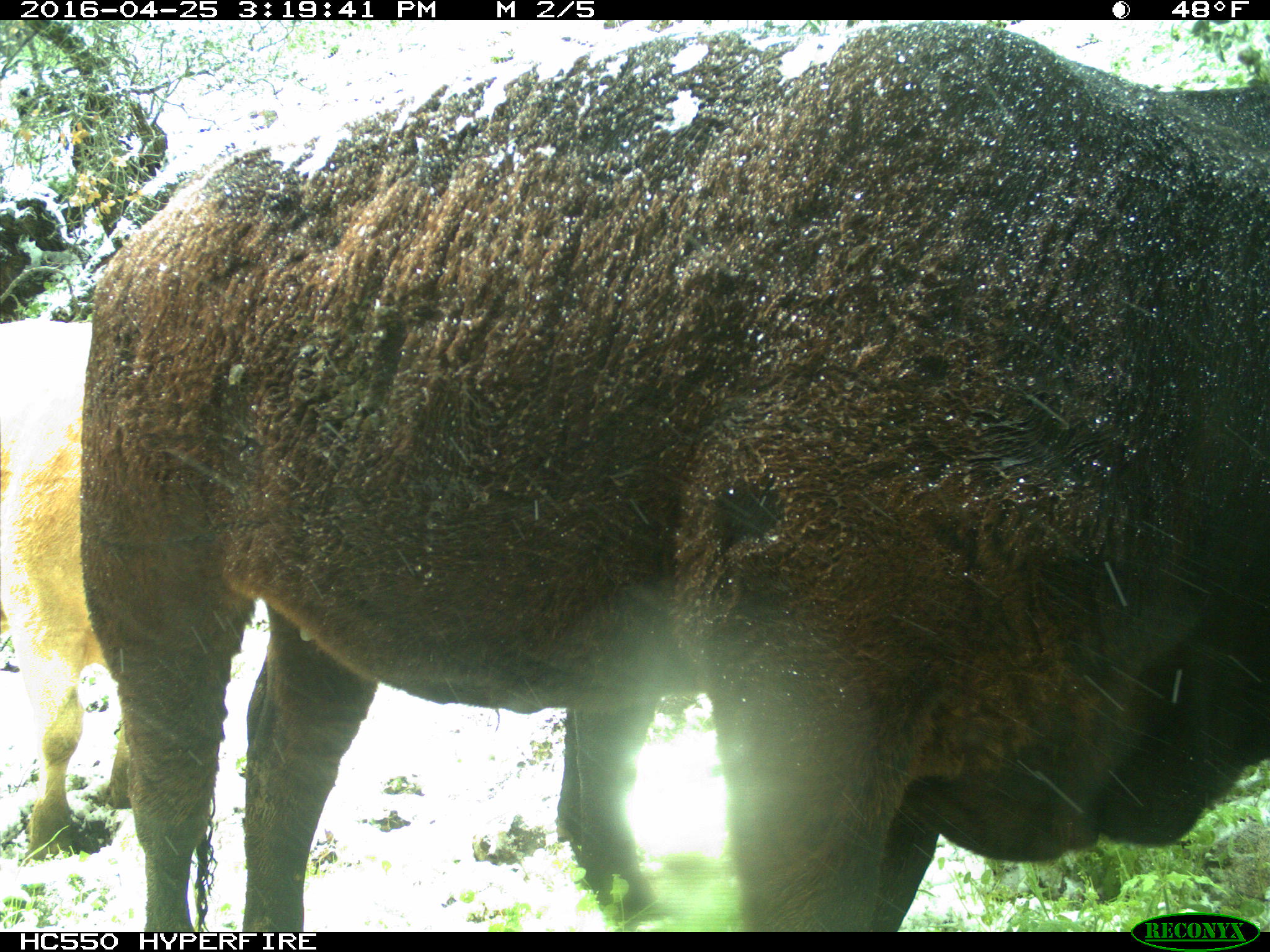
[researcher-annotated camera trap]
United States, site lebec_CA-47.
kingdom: Animalia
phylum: Chordata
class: Mammalia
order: Artiodactyla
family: Bovidae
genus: Bos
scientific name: Bos taurus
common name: domestic cow